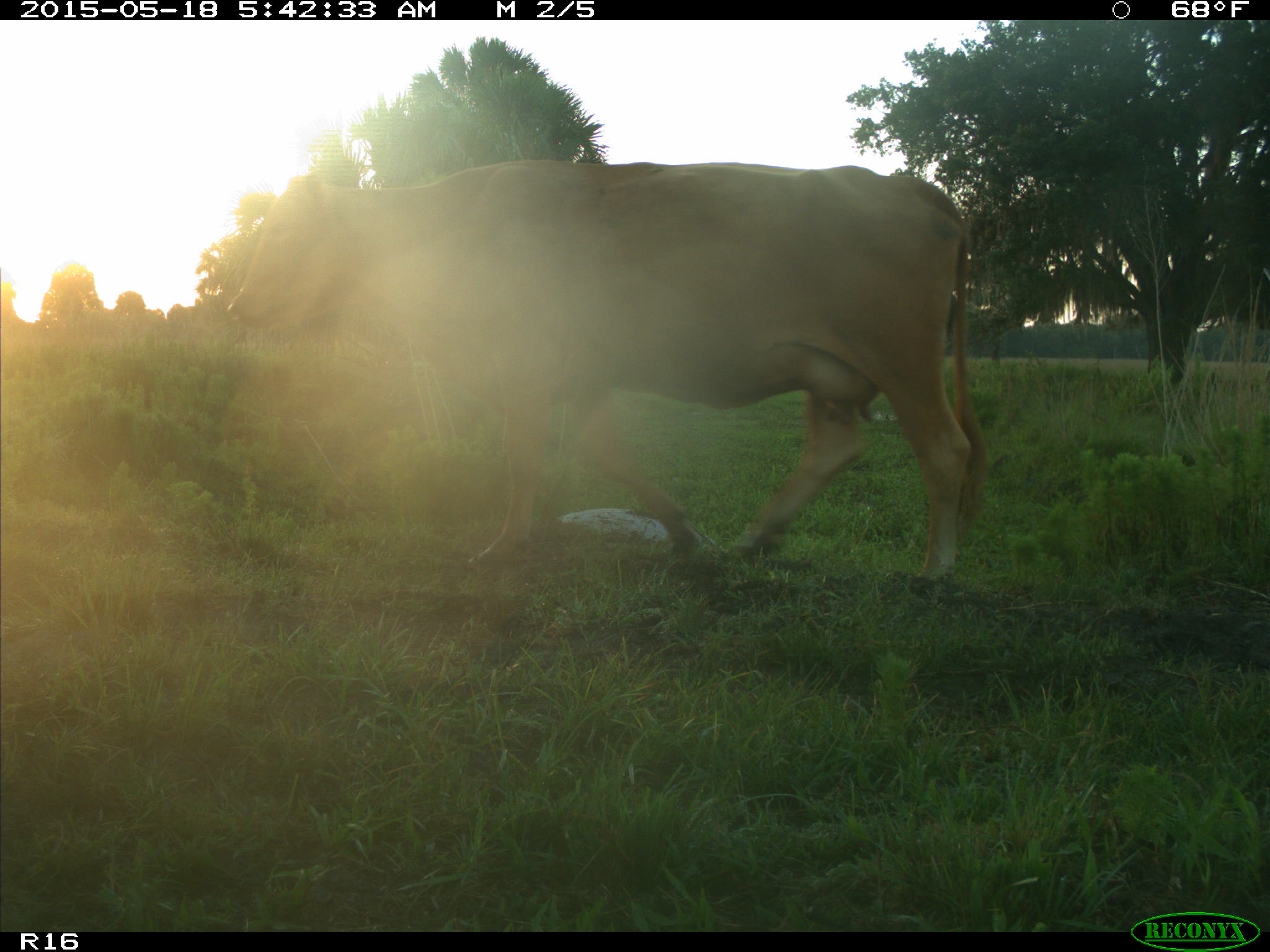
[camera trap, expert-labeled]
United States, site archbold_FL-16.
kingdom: Animalia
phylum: Chordata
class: Mammalia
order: Artiodactyla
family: Bovidae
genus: Bos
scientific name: Bos taurus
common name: domestic cow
Bos taurus (domestic cow).